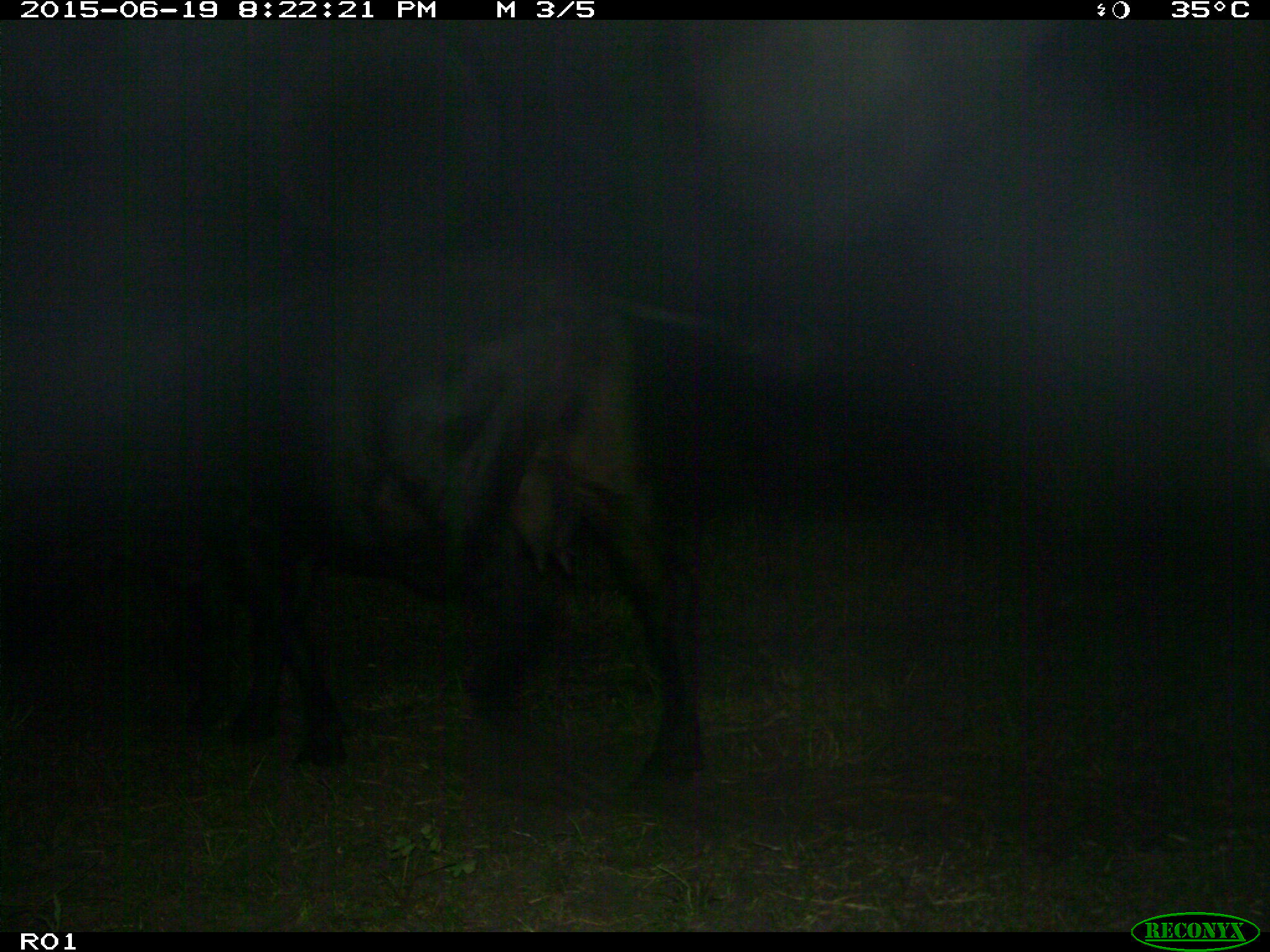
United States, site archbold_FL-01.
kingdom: Animalia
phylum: Chordata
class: Mammalia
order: Artiodactyla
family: Bovidae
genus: Bos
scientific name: Bos taurus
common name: domestic cow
Bos taurus (domestic cow).